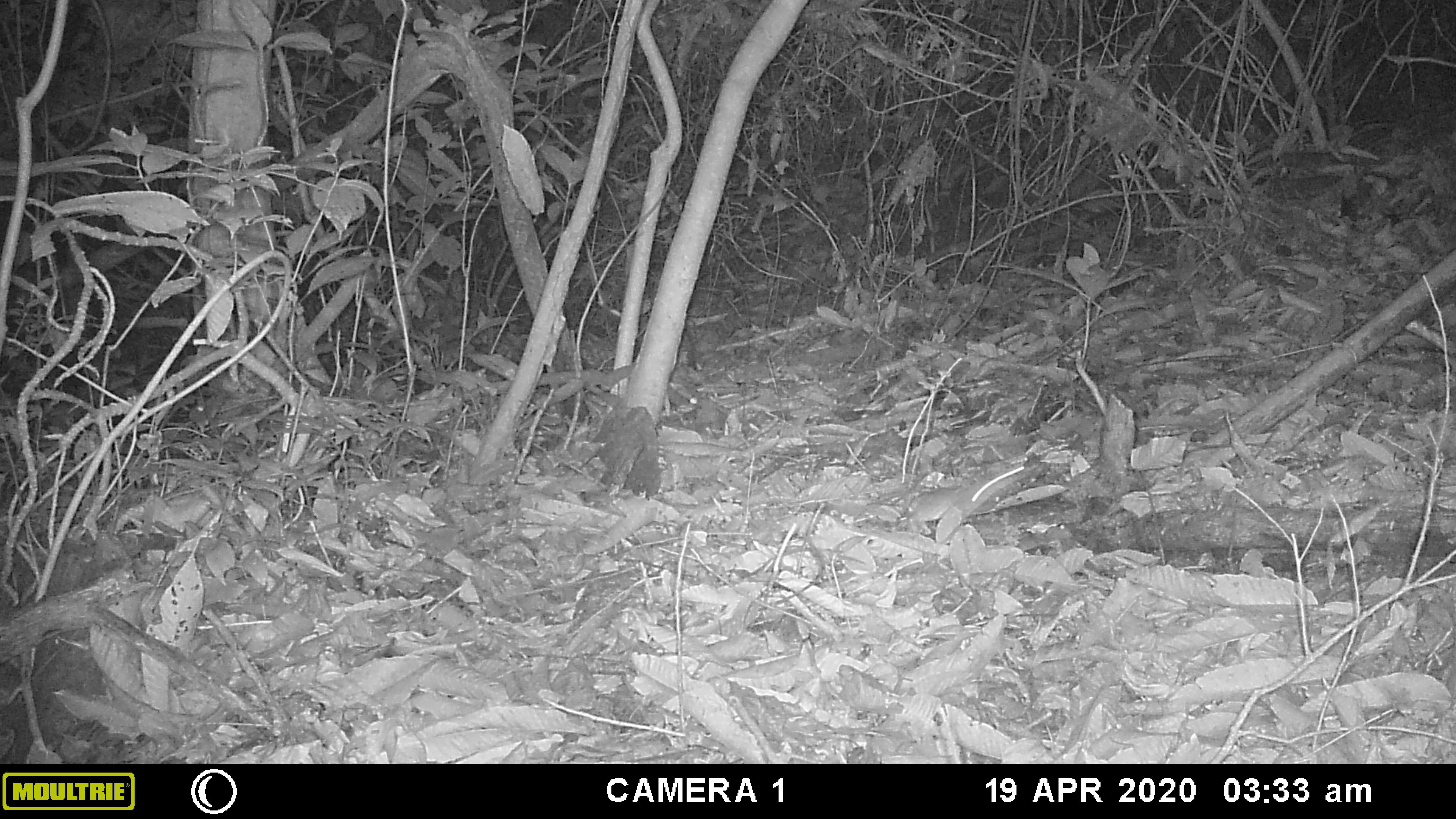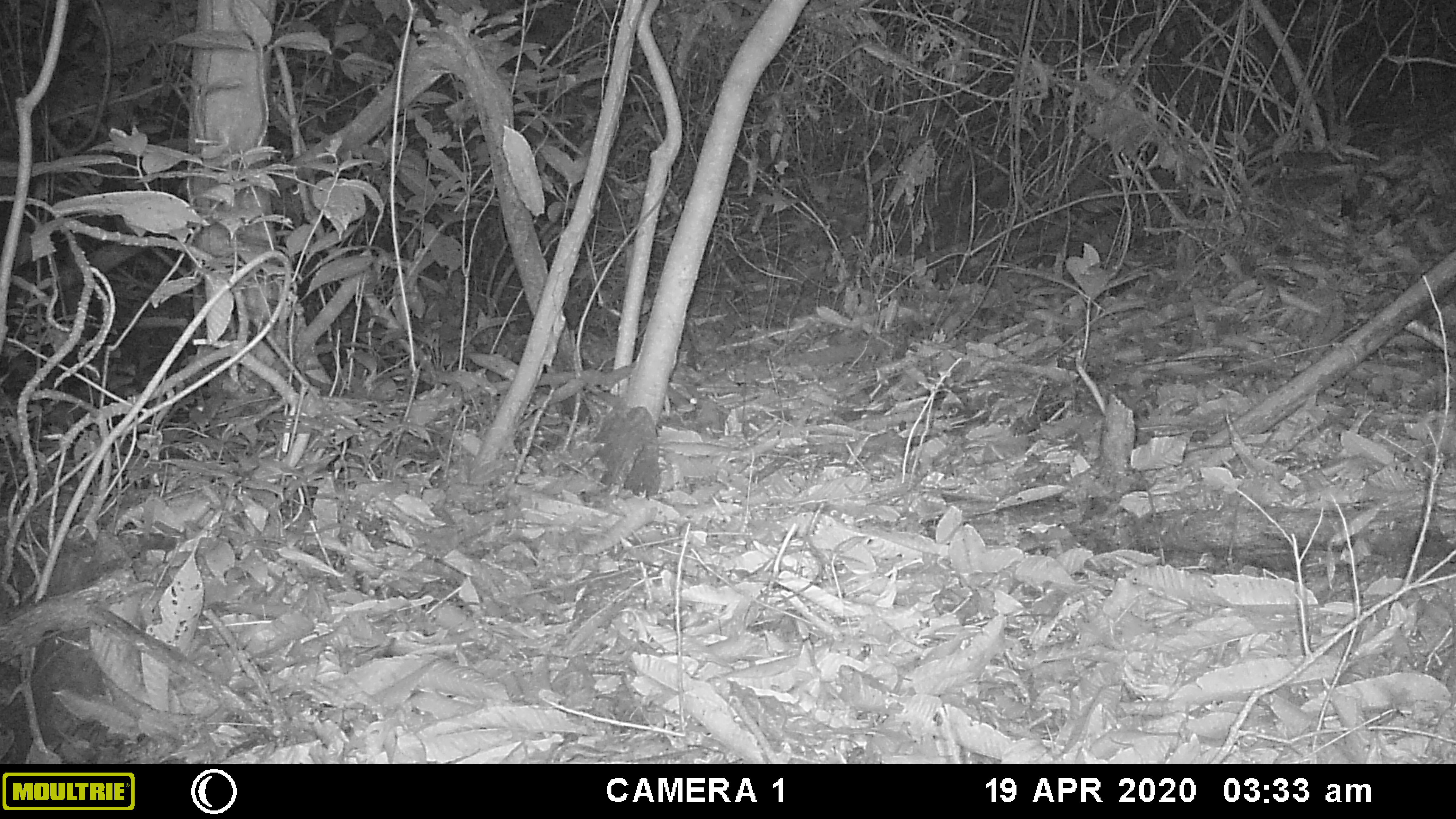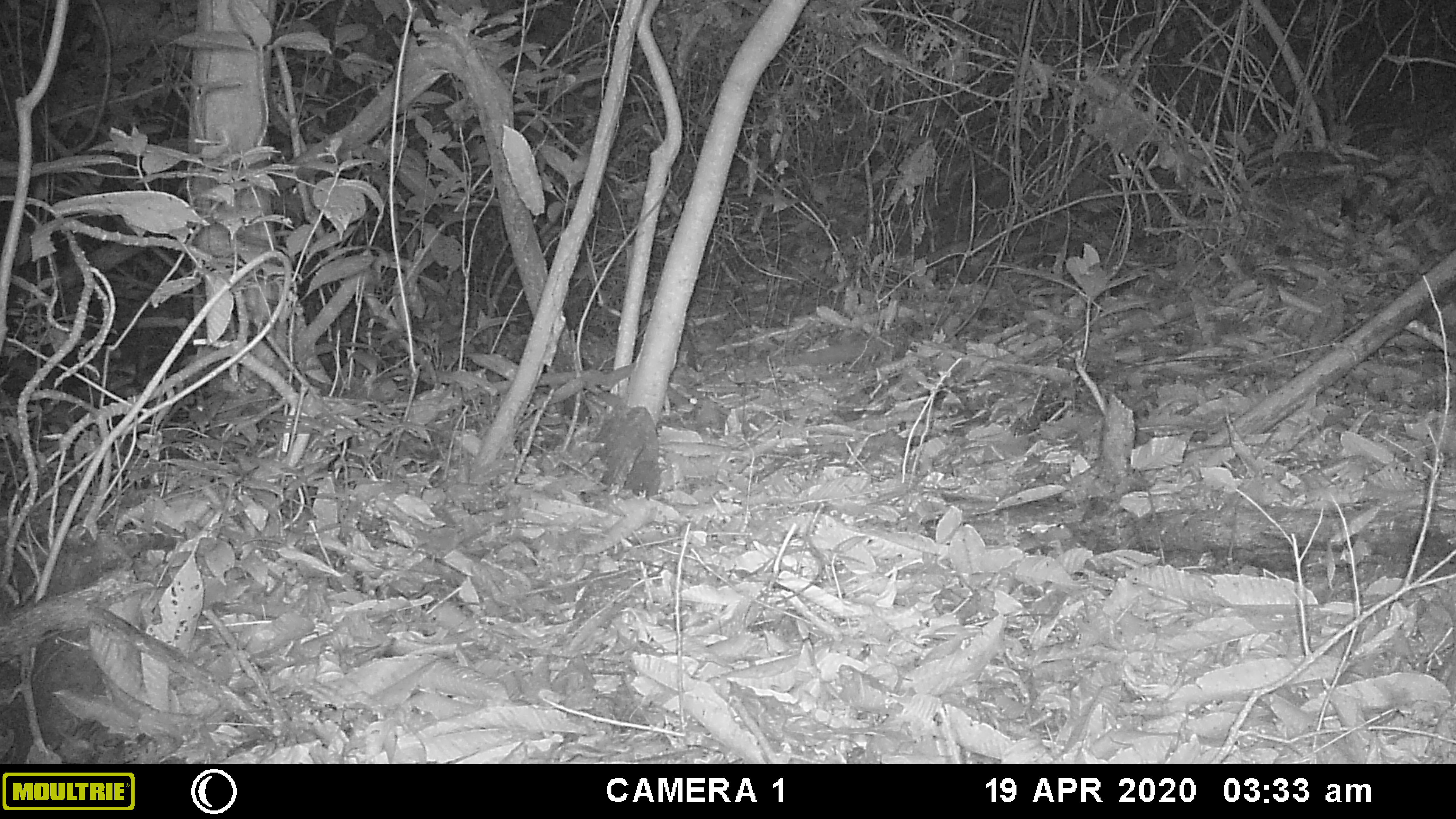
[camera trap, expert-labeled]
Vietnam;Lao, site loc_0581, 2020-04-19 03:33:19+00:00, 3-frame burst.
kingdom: Animalia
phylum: Chordata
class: Mammalia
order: Rodentia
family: Muridae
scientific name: Muridae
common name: old-world mice and rats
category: unidentified murid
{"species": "unidentified murid (old-world mice and rats) (Muridae)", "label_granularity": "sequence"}